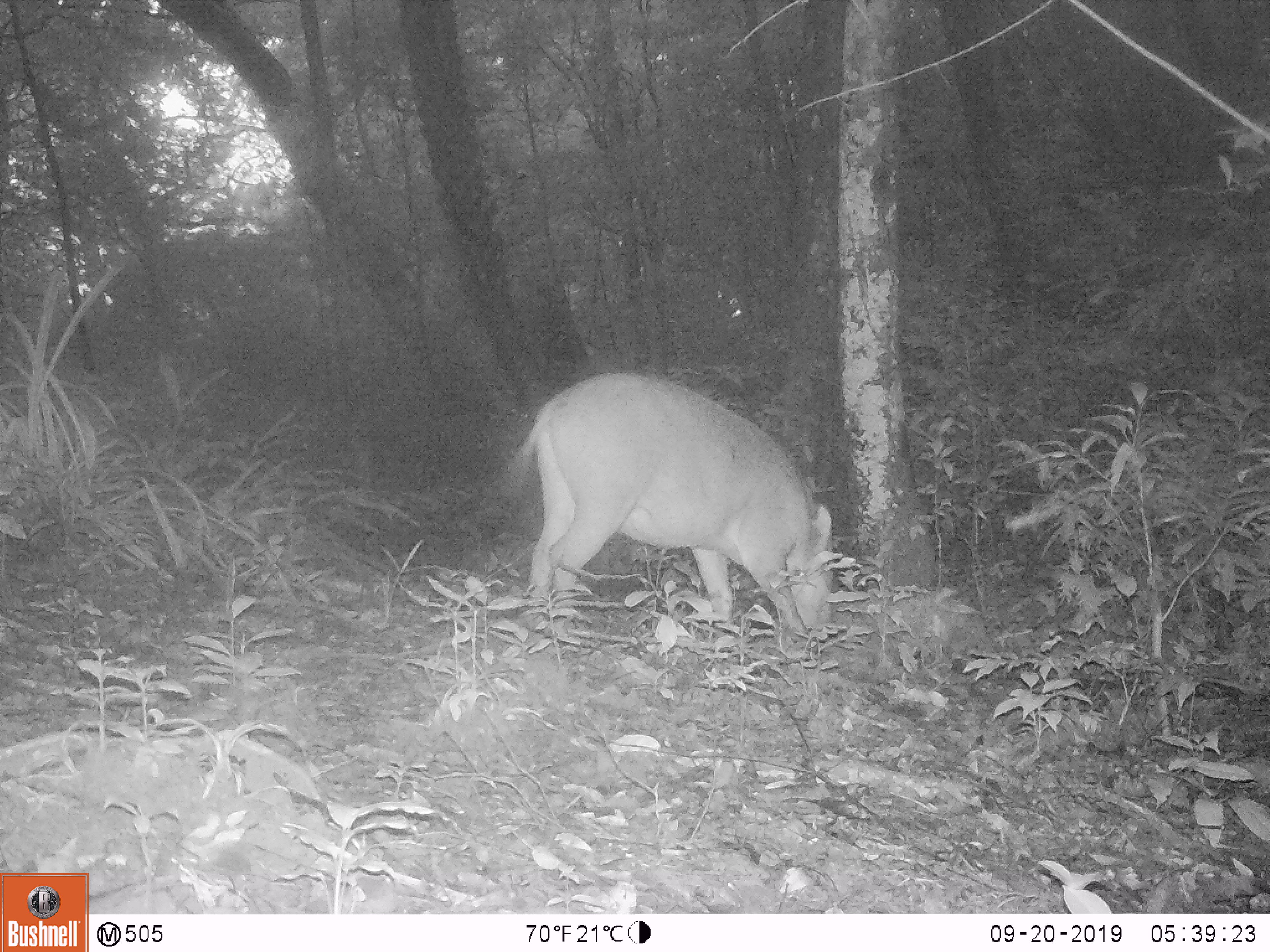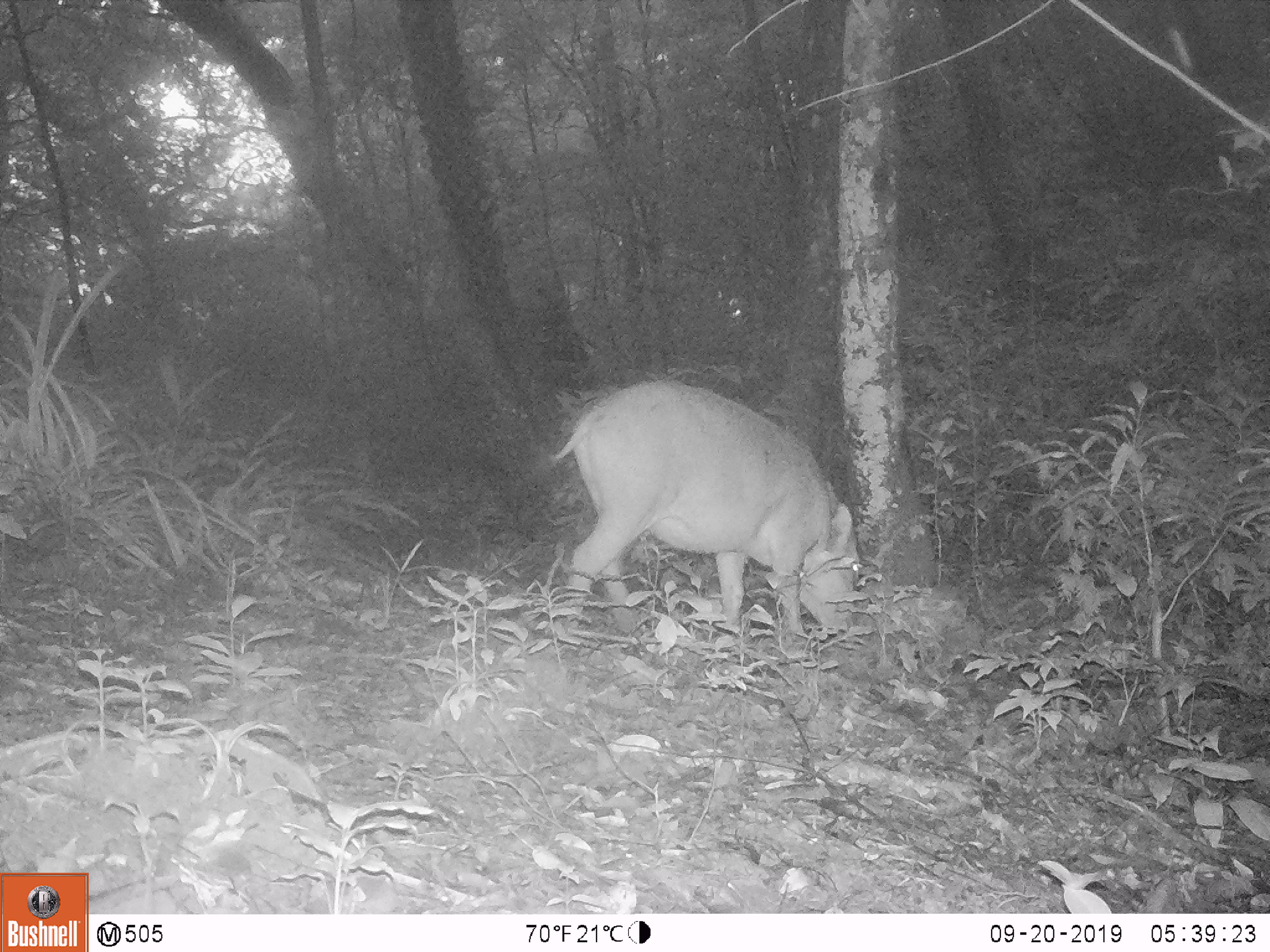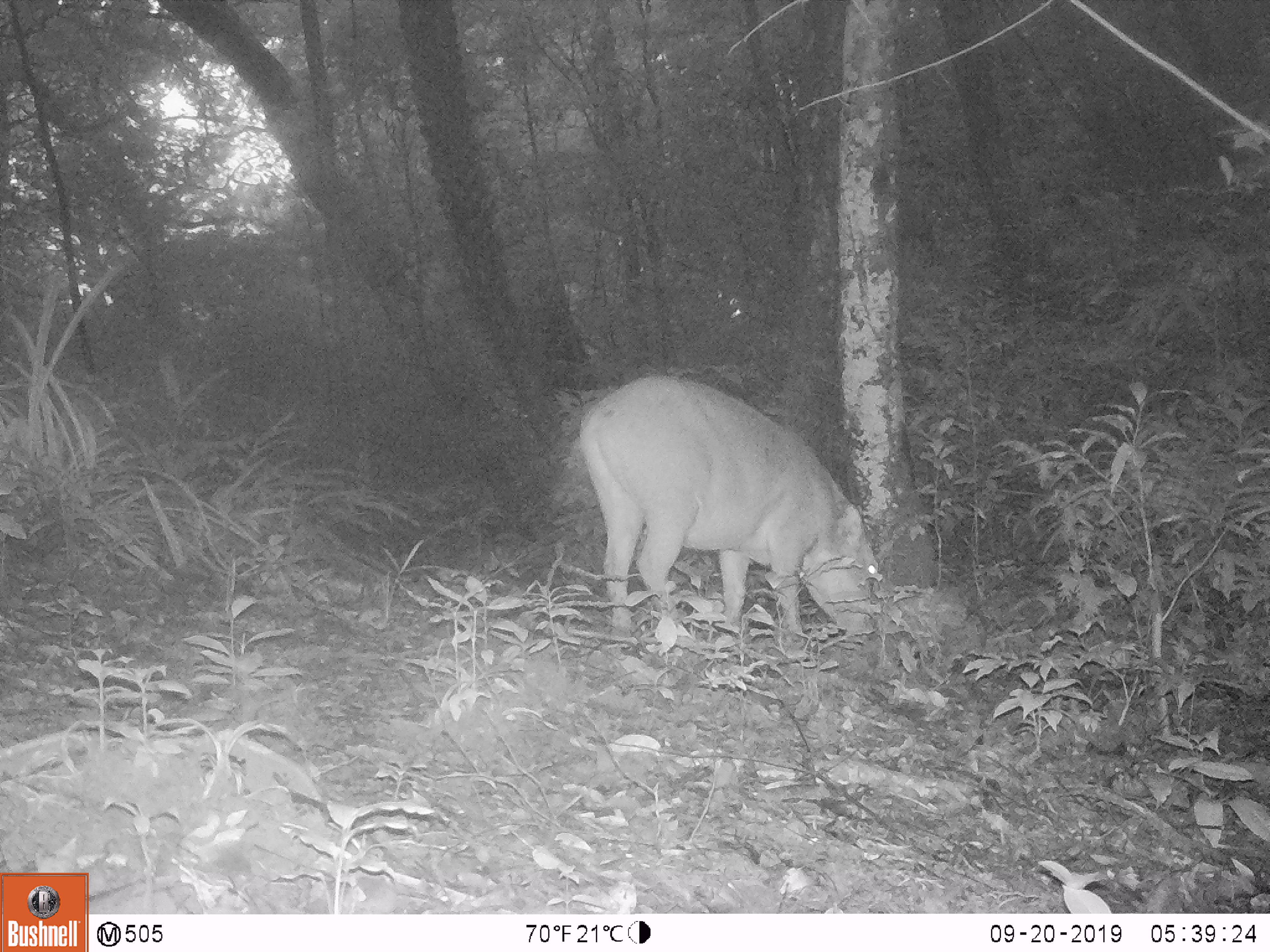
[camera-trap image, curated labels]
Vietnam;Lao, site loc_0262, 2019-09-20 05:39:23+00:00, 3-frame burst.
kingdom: Animalia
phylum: Chordata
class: Mammalia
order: Artiodactyla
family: Suidae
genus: Sus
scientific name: Sus scrofa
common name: eurasian wild pig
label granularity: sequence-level